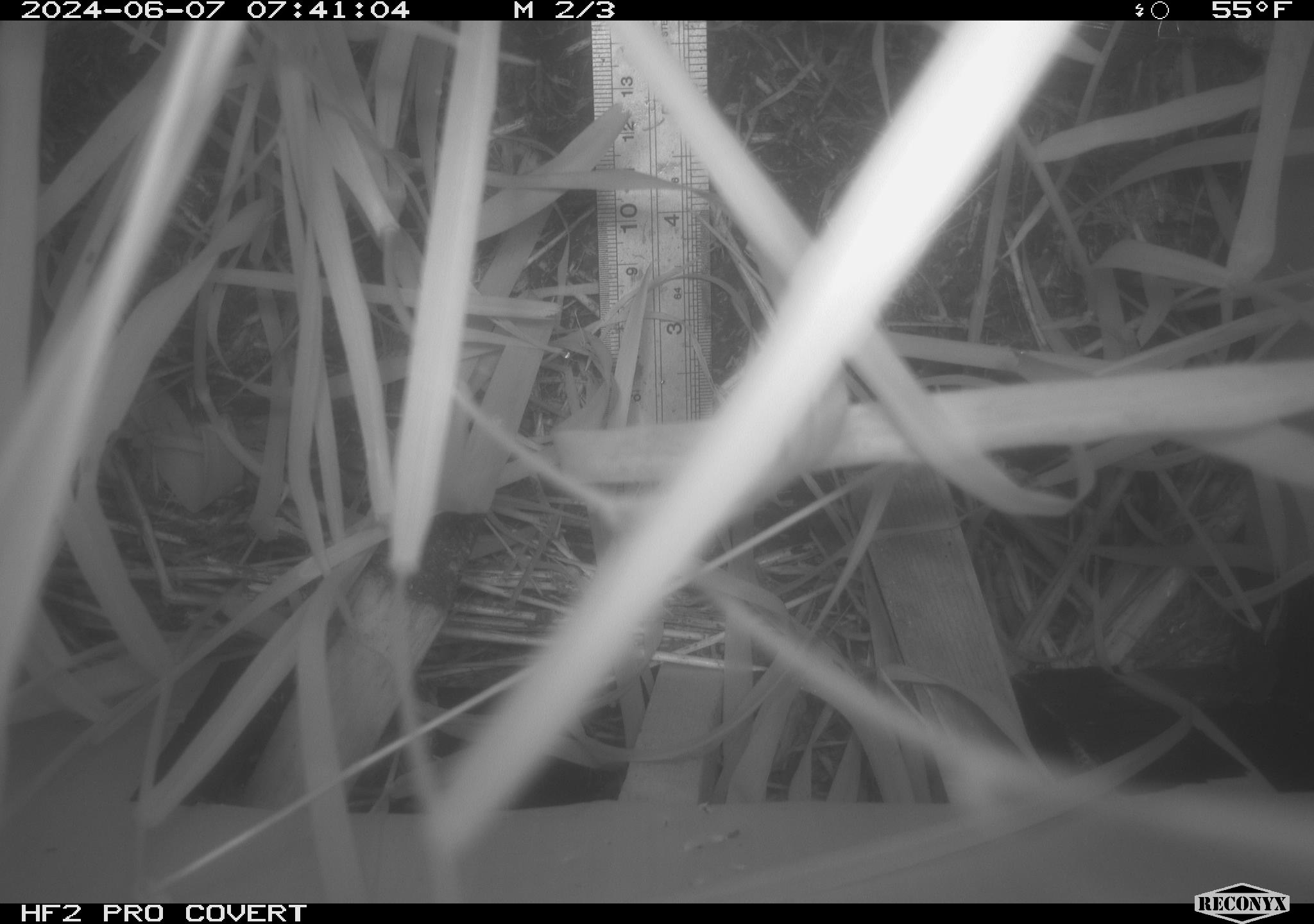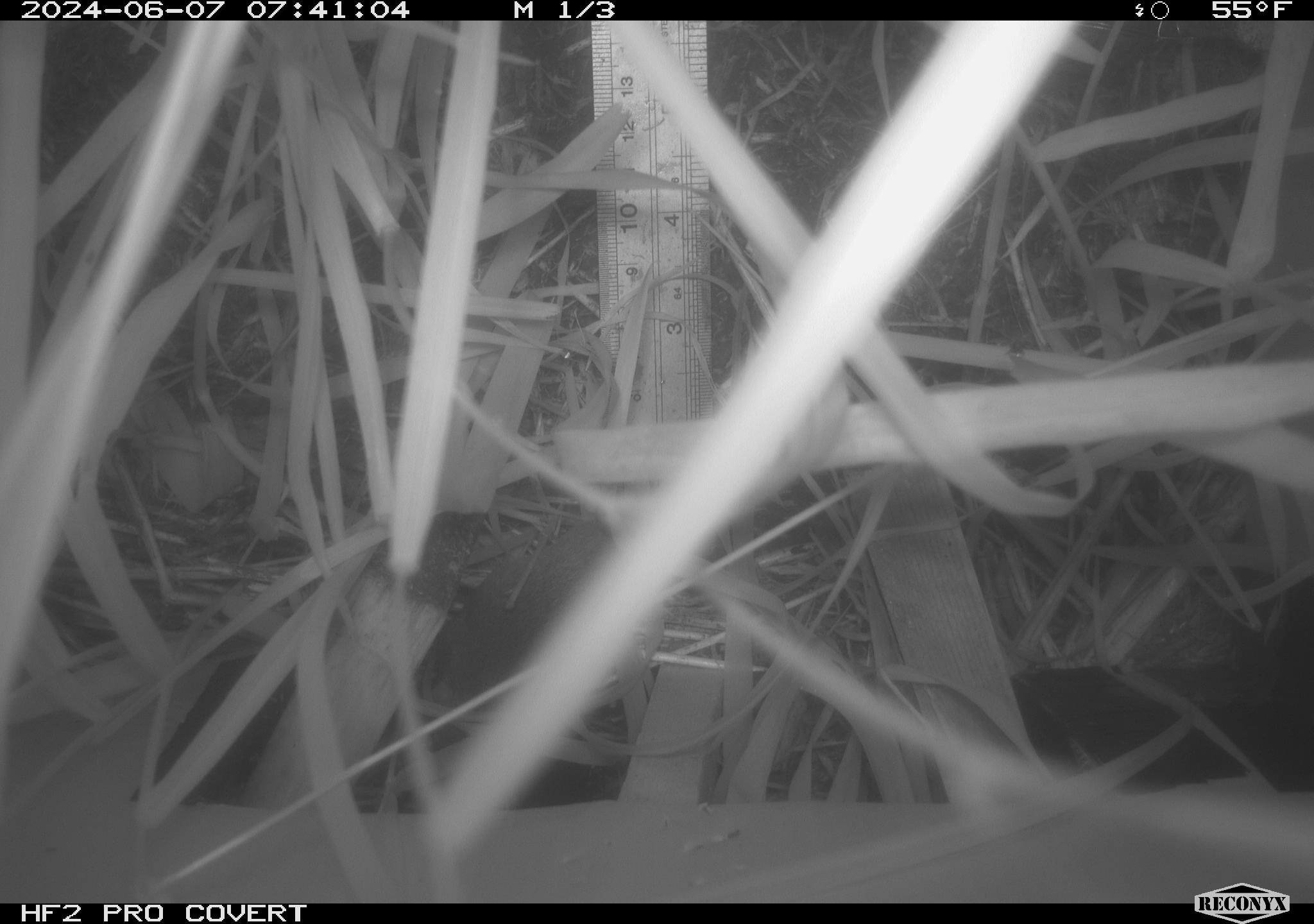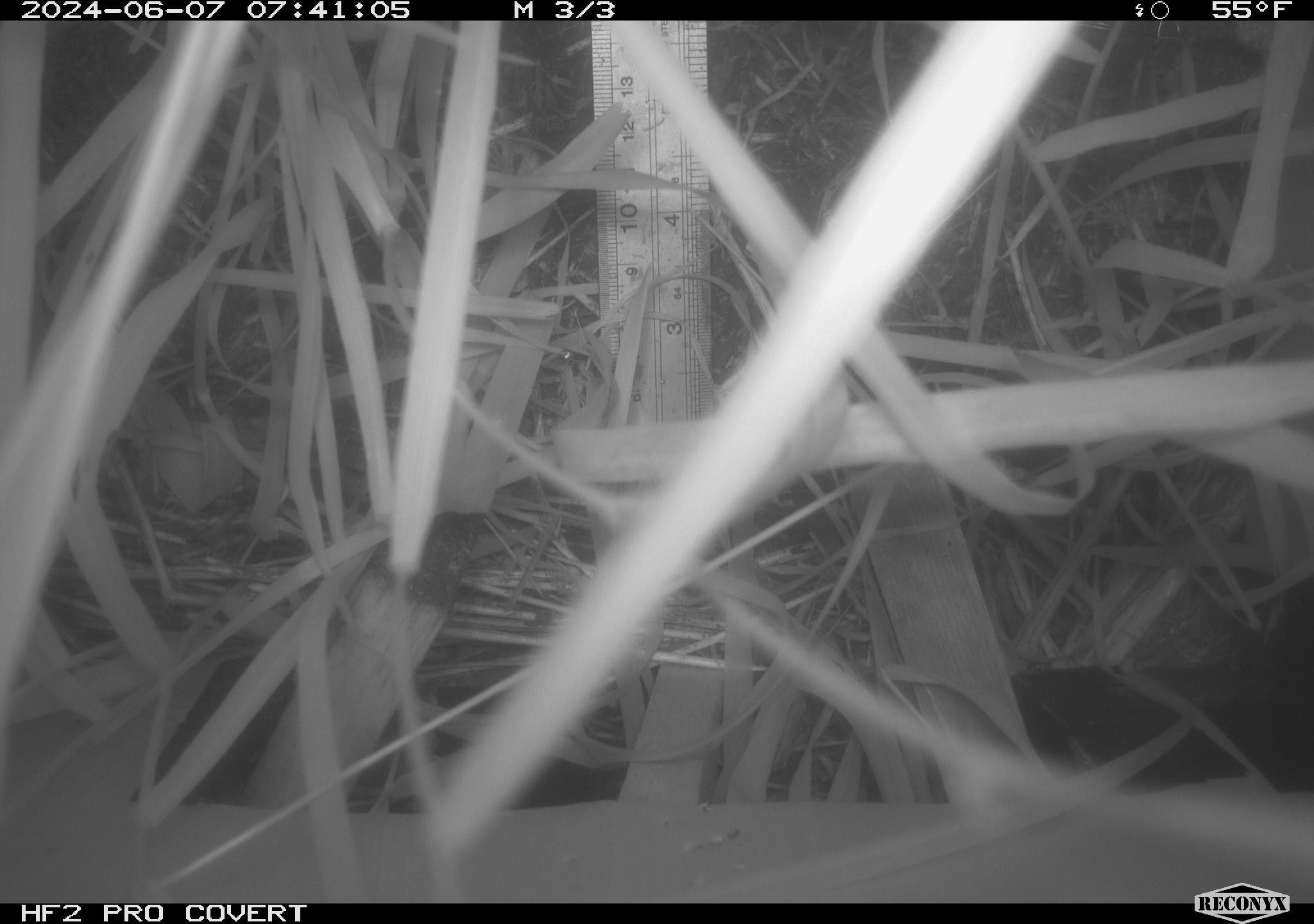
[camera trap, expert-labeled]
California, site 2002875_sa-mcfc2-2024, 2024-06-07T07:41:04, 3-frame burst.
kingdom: Animalia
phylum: Chordata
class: Mammalia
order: Rodentia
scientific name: Rodentia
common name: rodent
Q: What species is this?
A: Rodent (Rodentia).